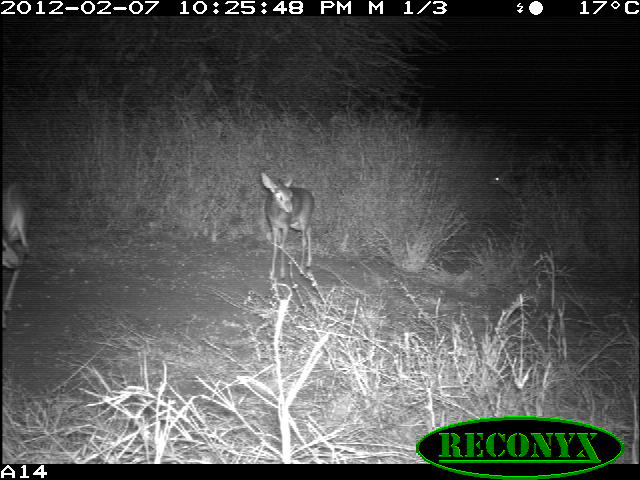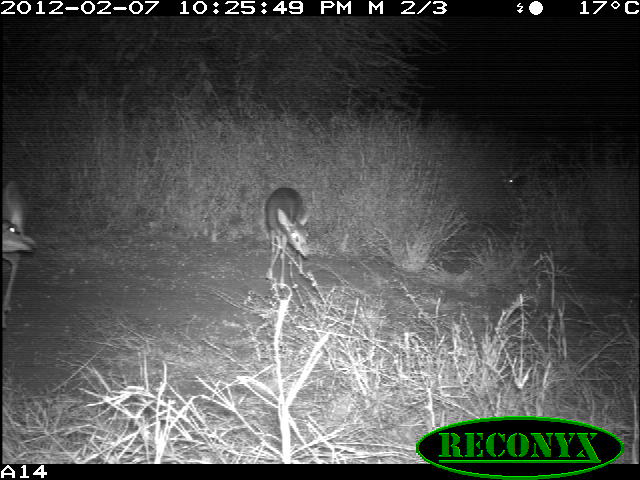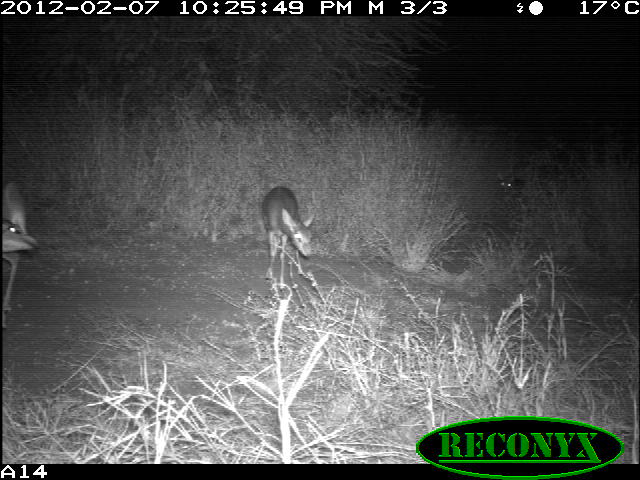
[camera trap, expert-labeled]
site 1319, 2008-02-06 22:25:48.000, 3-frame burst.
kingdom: Animalia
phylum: Chordata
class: Mammalia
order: Artiodactyla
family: Bovidae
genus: Madoqua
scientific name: Madoqua guentheri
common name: günther's dik-dik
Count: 3.